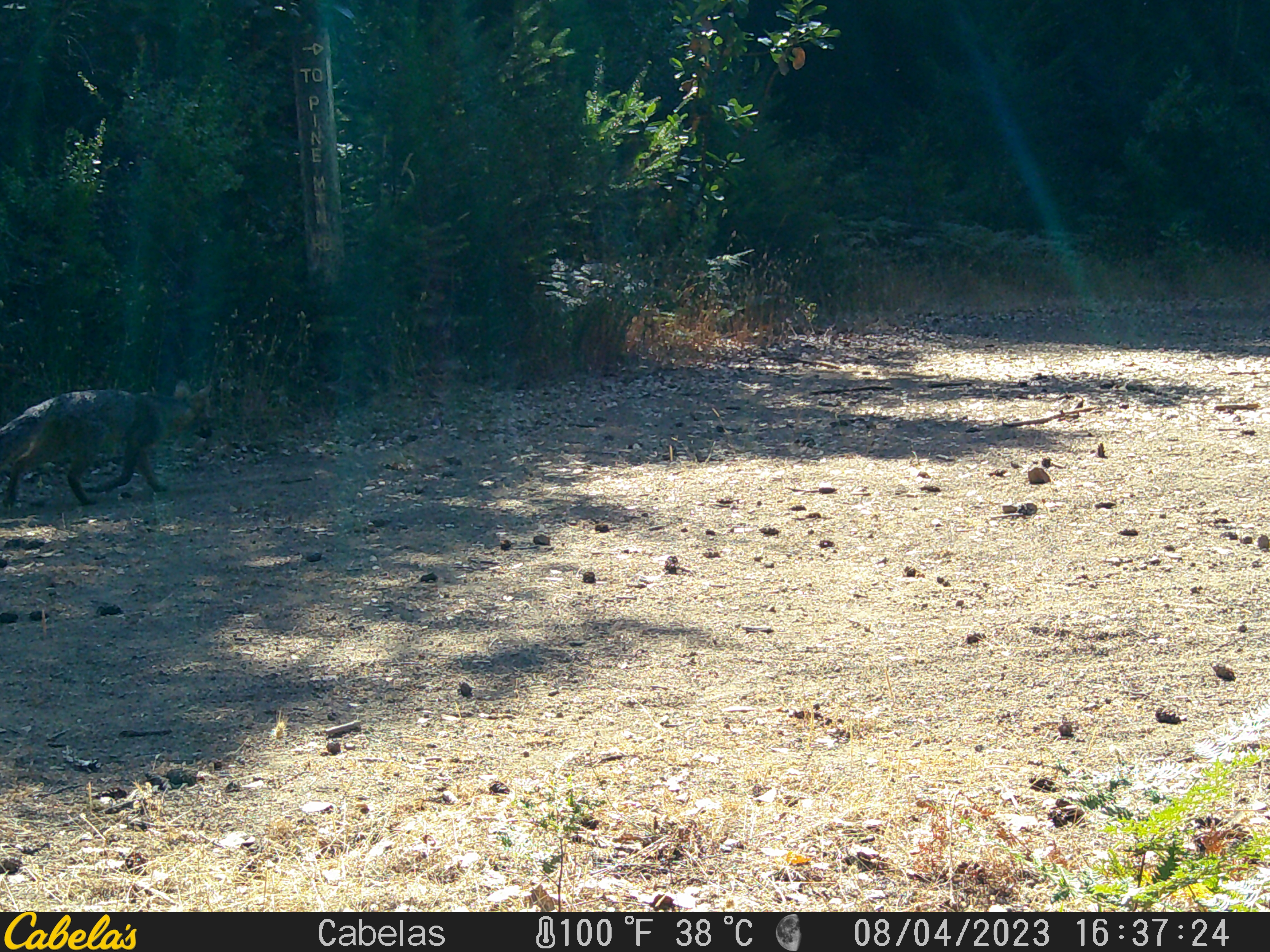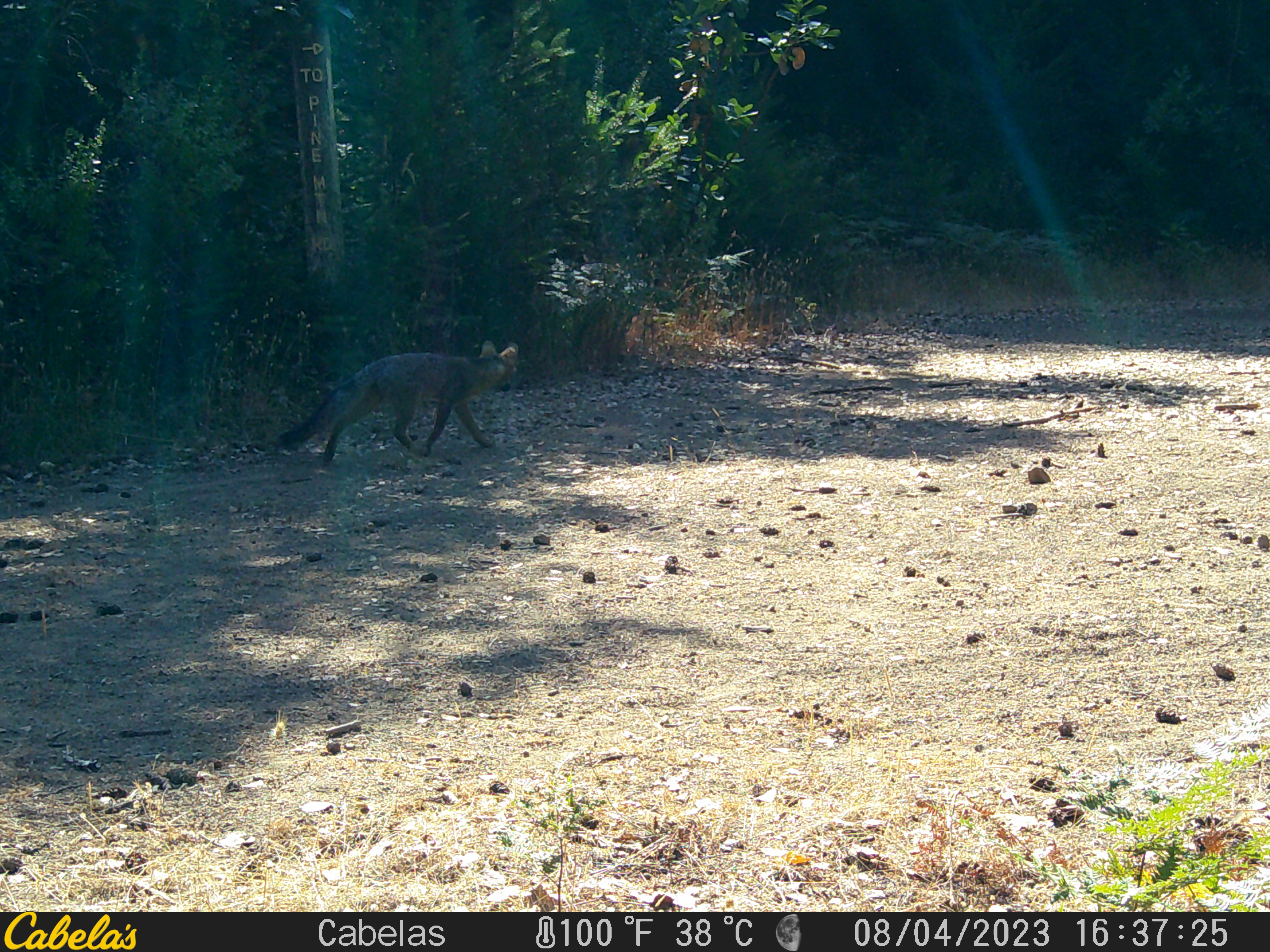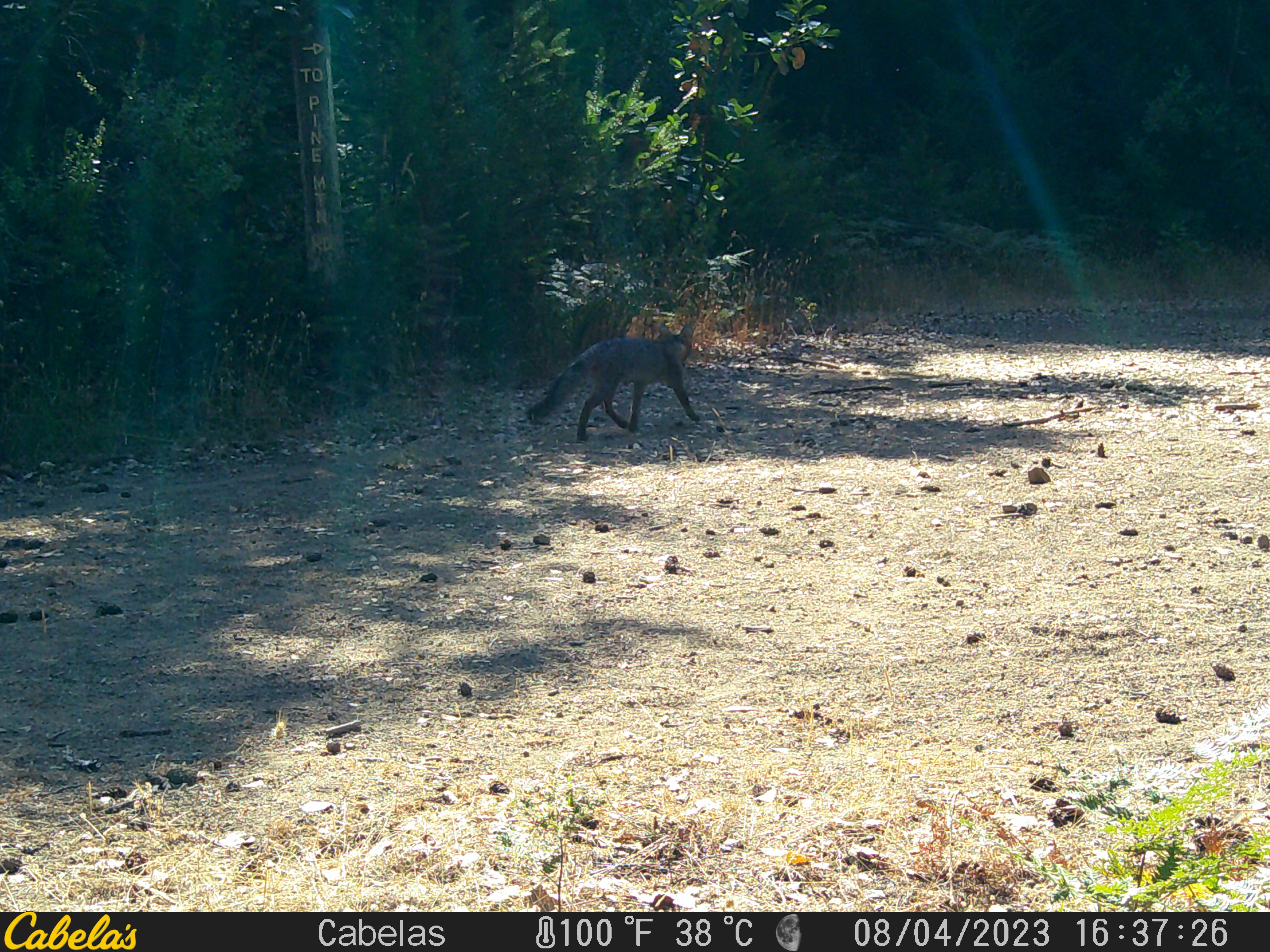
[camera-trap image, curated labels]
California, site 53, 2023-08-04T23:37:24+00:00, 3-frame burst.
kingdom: Animalia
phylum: Chordata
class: Mammalia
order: Carnivora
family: Canidae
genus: Urocyon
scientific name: Urocyon cinereoargenteus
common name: gray fox